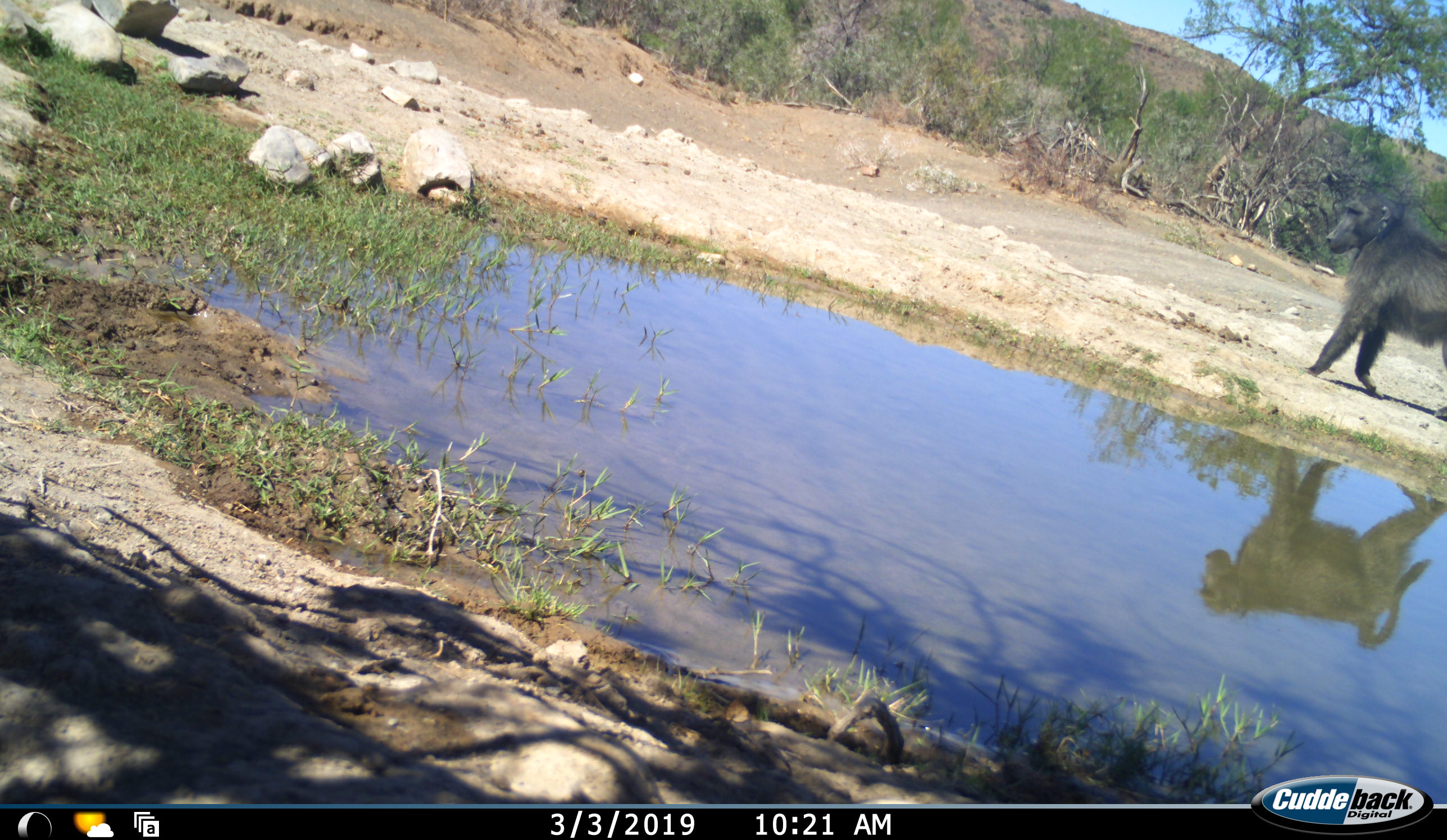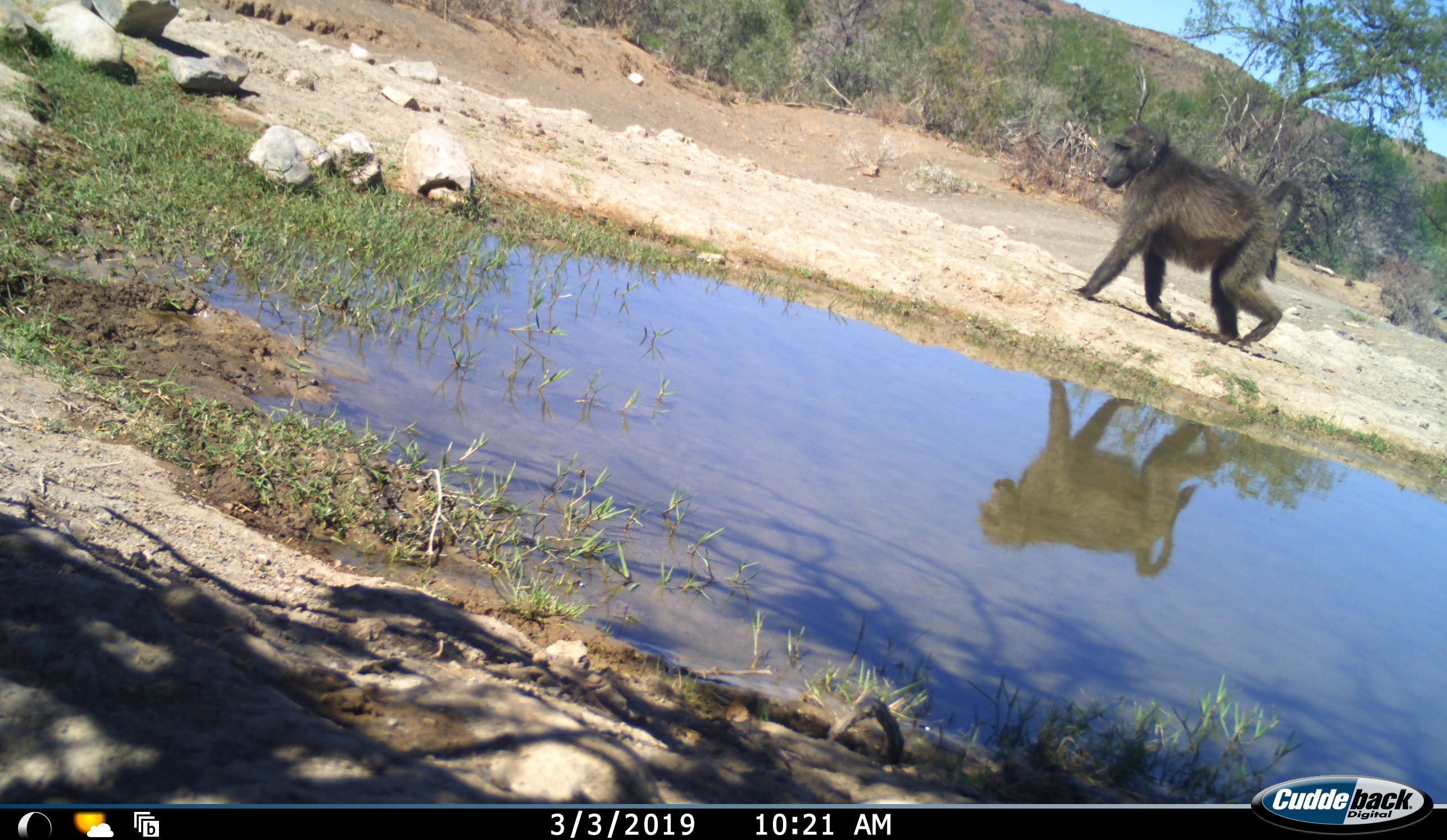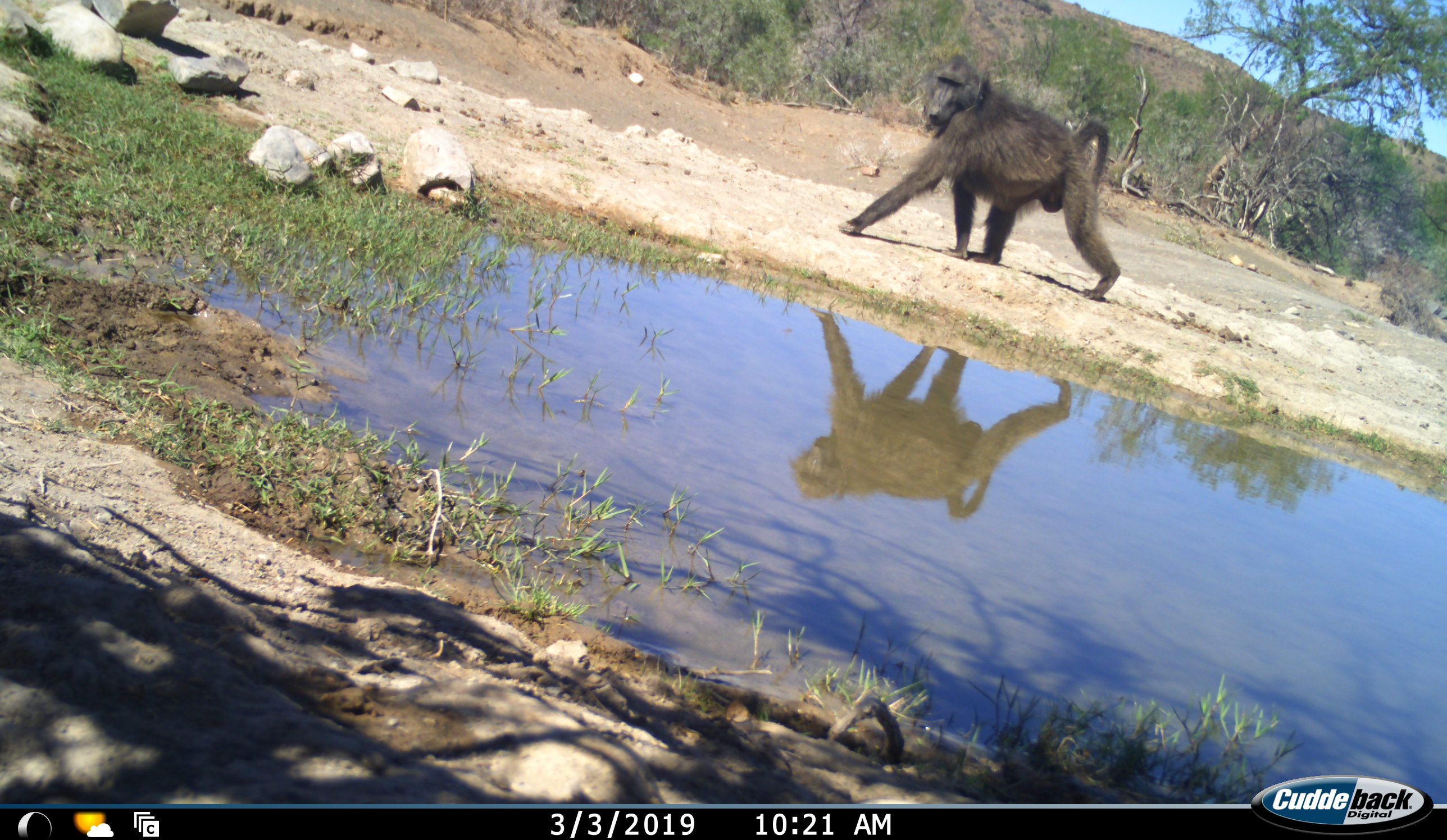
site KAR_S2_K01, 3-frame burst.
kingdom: Animalia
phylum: Chordata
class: Mammalia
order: Primates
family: Cercopithecidae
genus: Papio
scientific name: Papio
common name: baboon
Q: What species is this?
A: Baboon (Papio).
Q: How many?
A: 1.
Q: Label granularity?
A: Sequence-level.